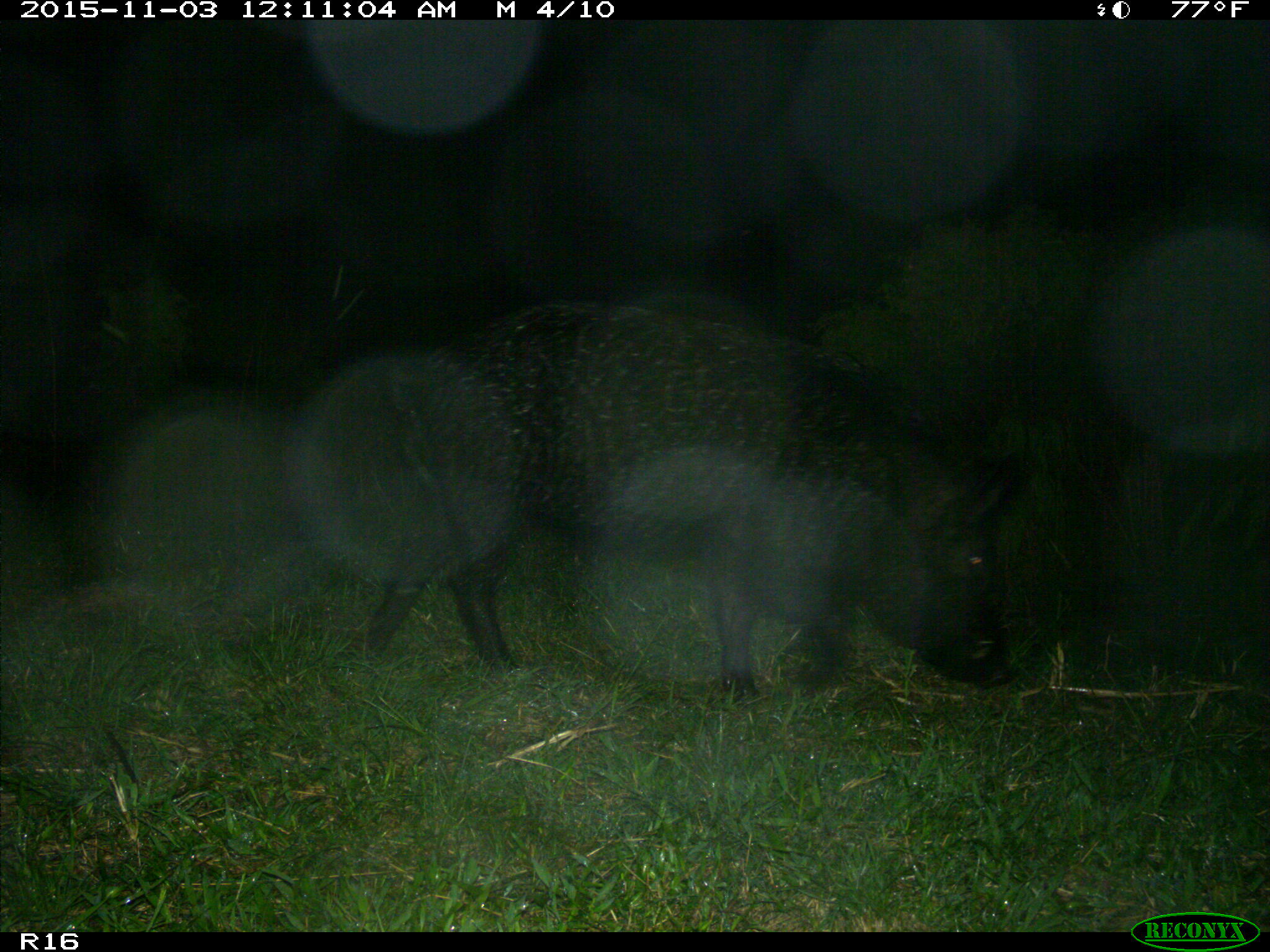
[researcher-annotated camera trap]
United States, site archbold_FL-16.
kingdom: Animalia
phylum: Chordata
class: Mammalia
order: Artiodactyla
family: Suidae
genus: Sus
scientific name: Sus scrofa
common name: wild boar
Sus scrofa (wild boar).